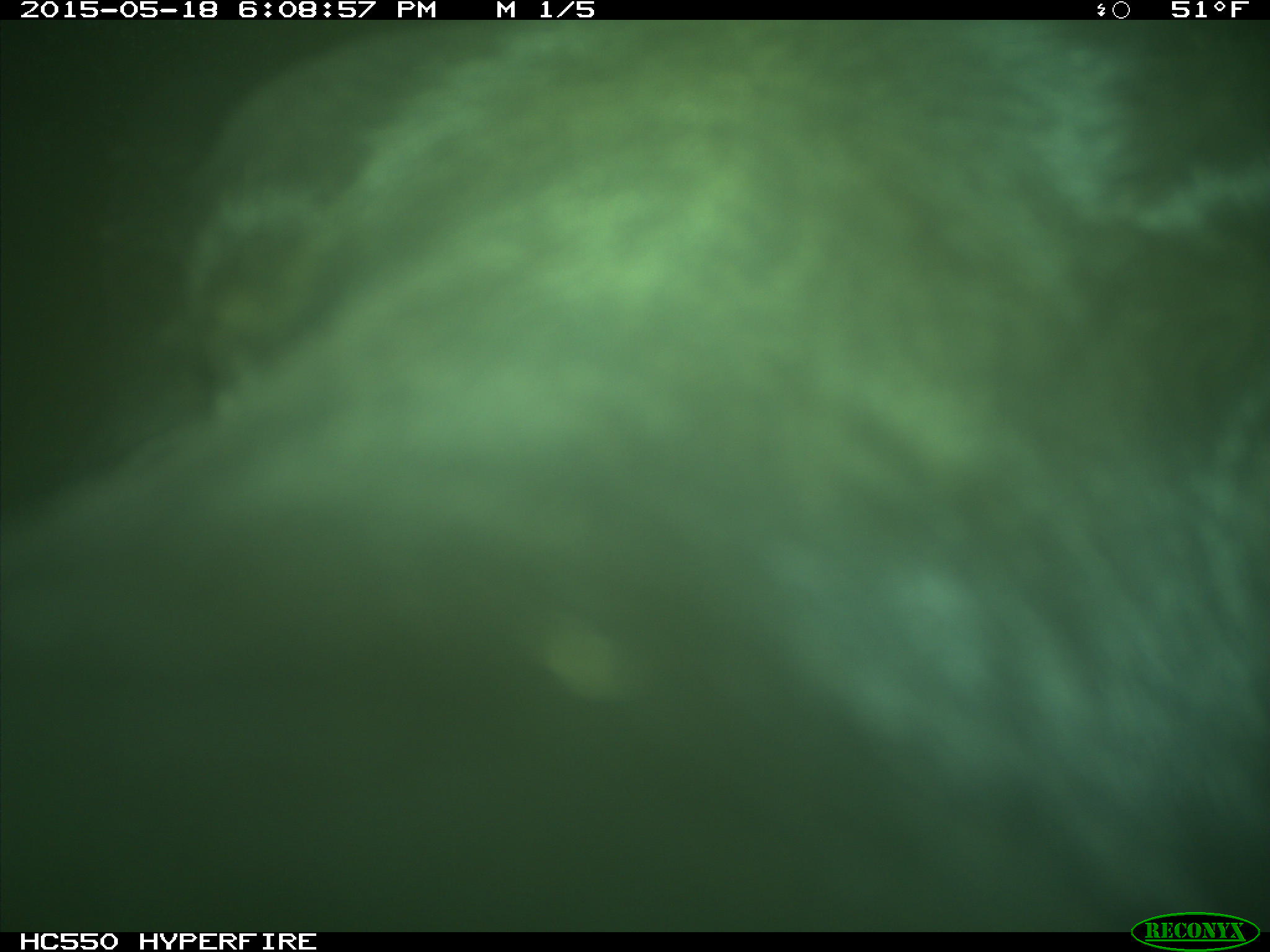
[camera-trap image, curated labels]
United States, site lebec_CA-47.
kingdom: Animalia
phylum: Chordata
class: Mammalia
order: Artiodactyla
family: Bovidae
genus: Bos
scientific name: Bos taurus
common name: domestic cow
Bos taurus (domestic cow).